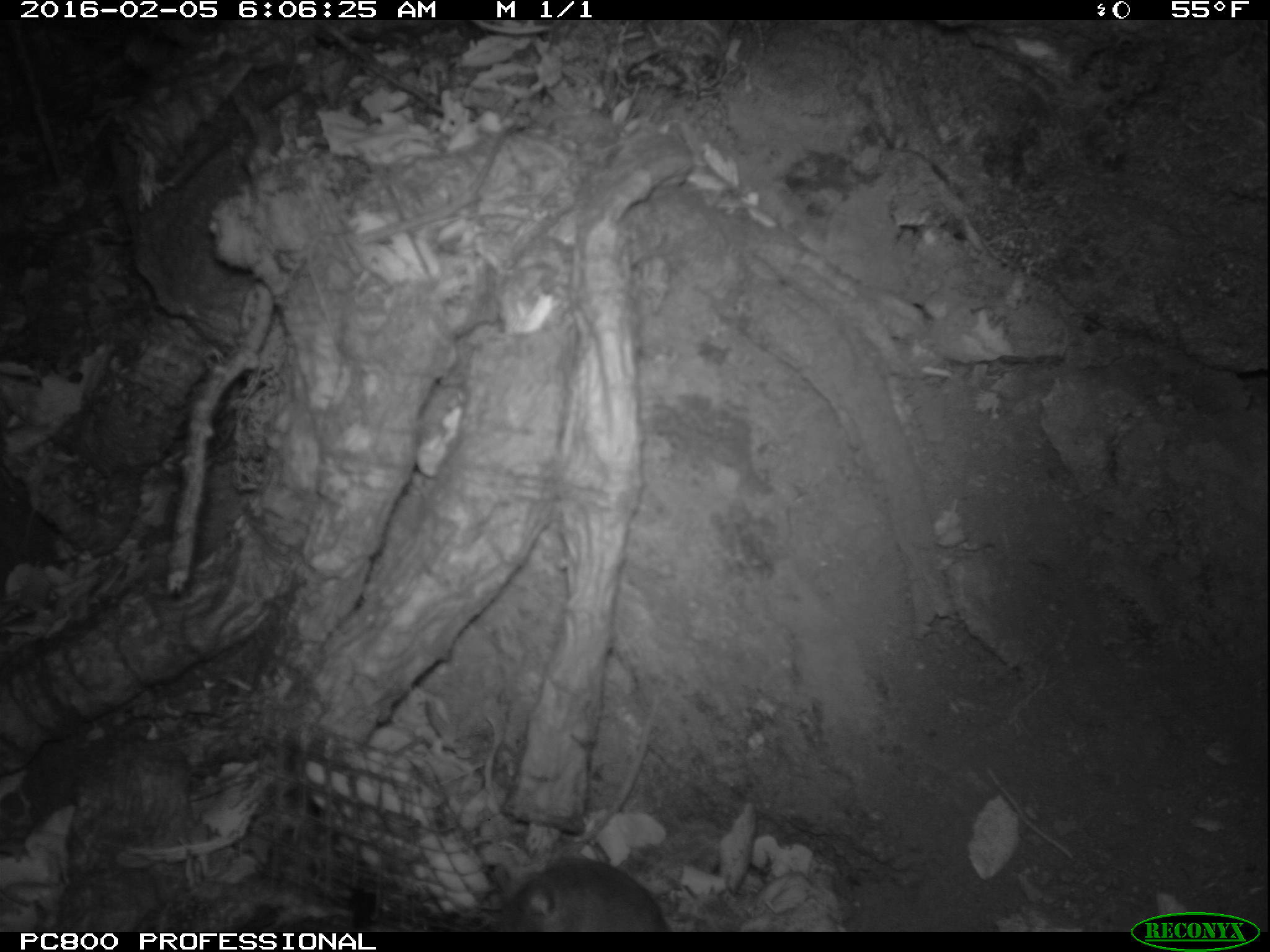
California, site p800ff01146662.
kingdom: Animalia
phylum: Chordata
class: Mammalia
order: Rodentia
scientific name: Rodentia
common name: rodent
Rodent (Rodentia).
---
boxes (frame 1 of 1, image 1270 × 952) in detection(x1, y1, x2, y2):
rodent: detection(490, 858, 673, 931)